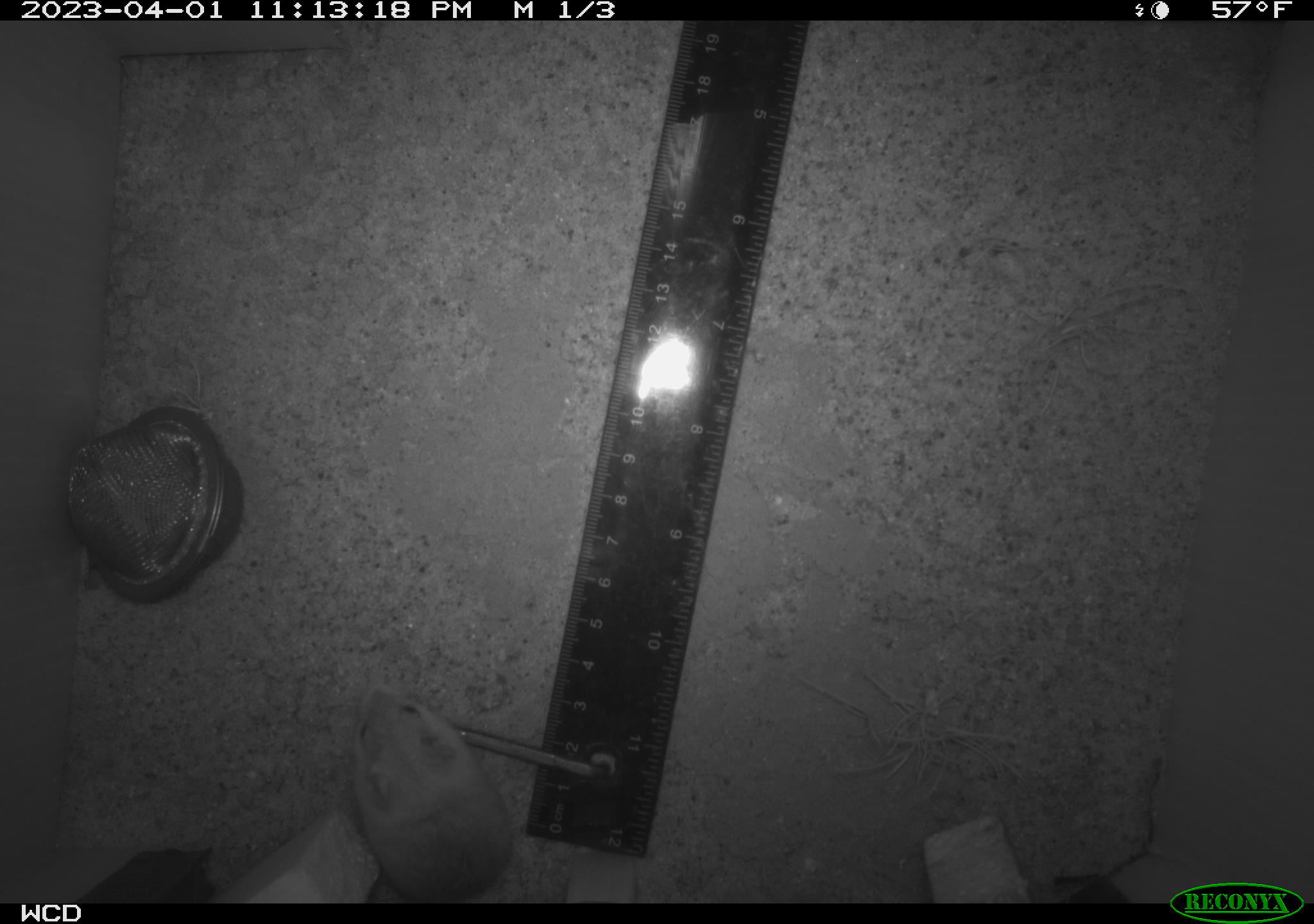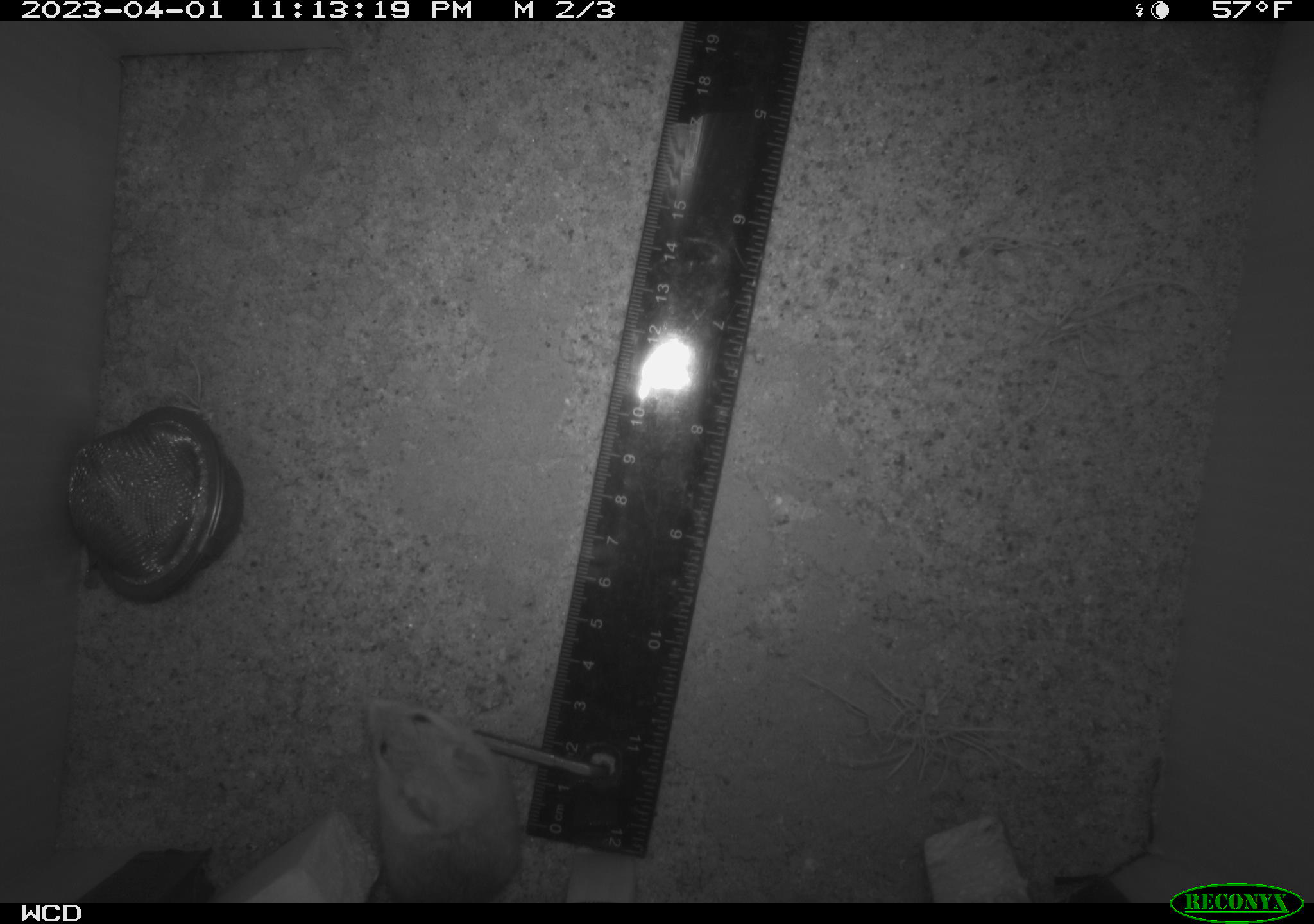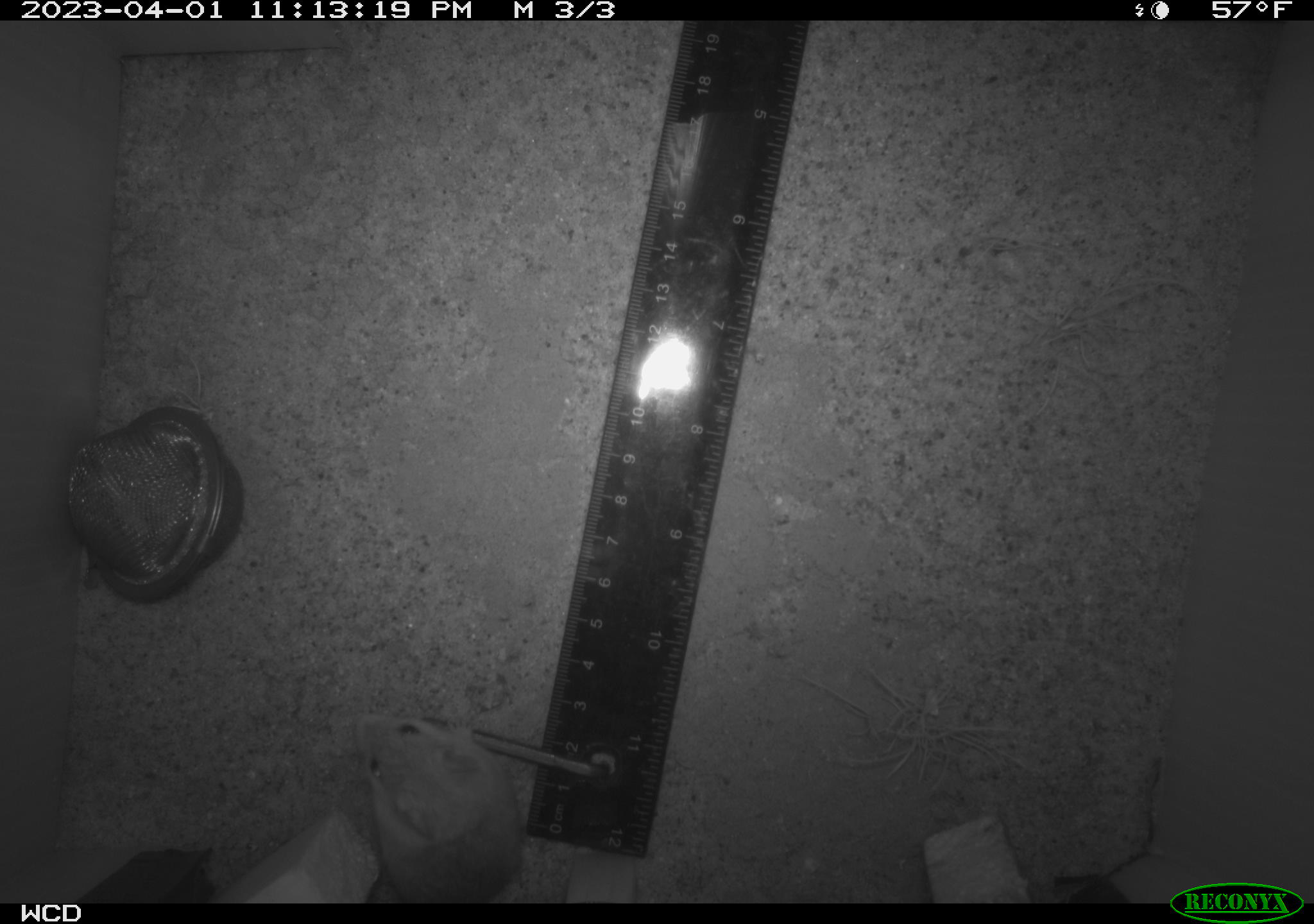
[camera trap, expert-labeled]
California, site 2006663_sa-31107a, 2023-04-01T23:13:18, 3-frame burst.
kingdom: Animalia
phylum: Chordata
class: Mammalia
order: Rodentia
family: Cricetidae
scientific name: Arvicolinae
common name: voles, lemmings, and muskrats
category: arvicolinae subfamily